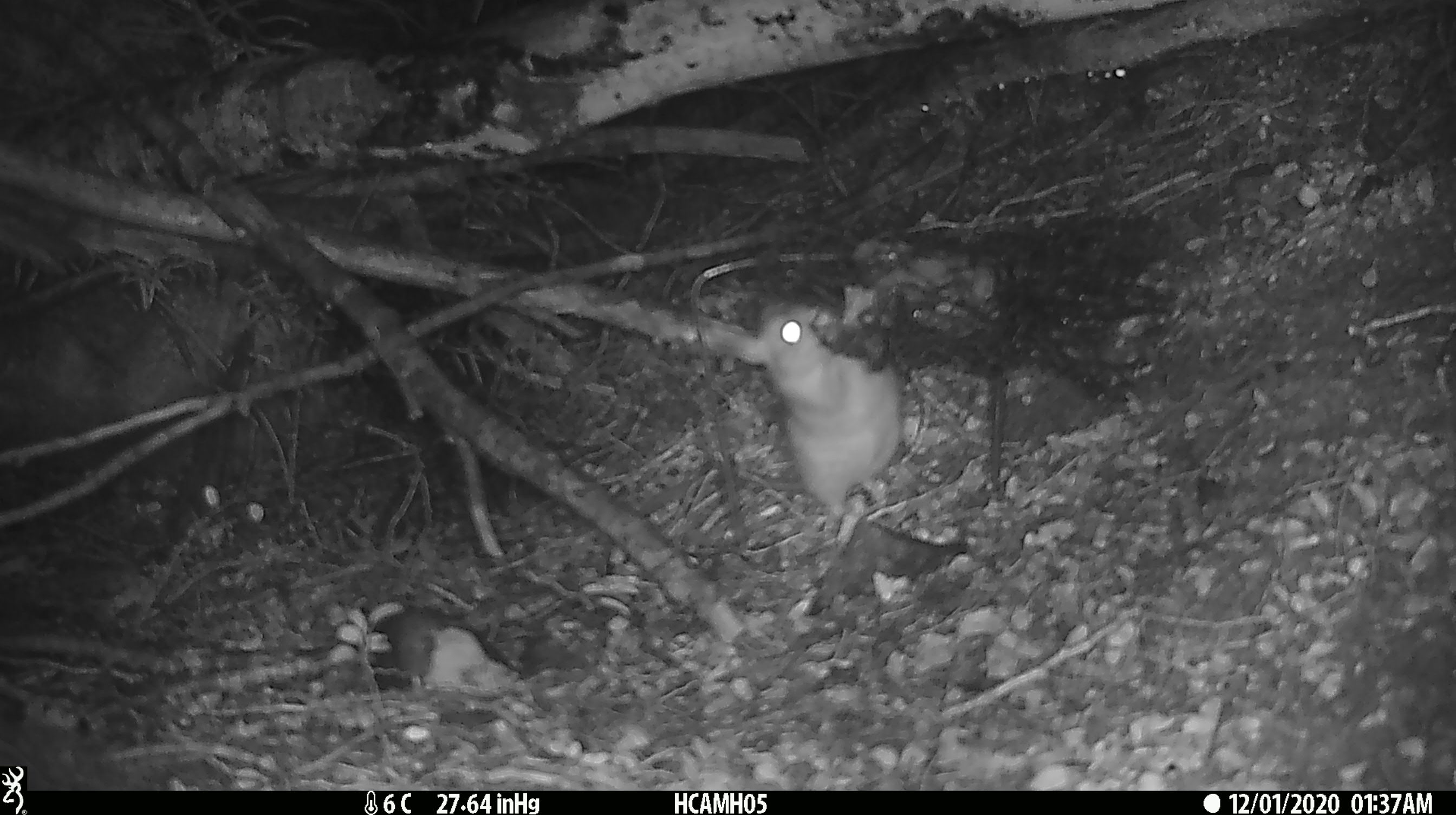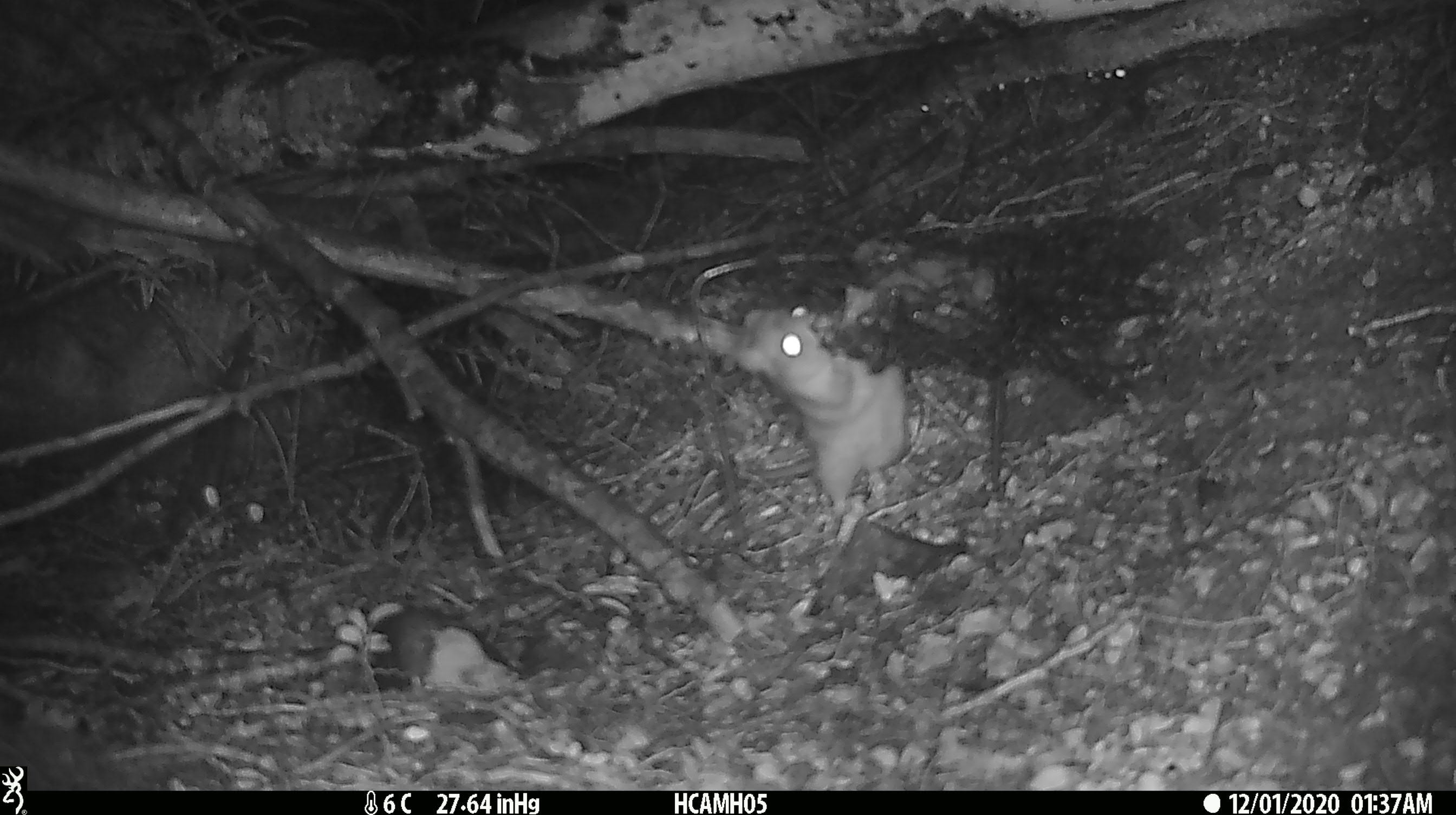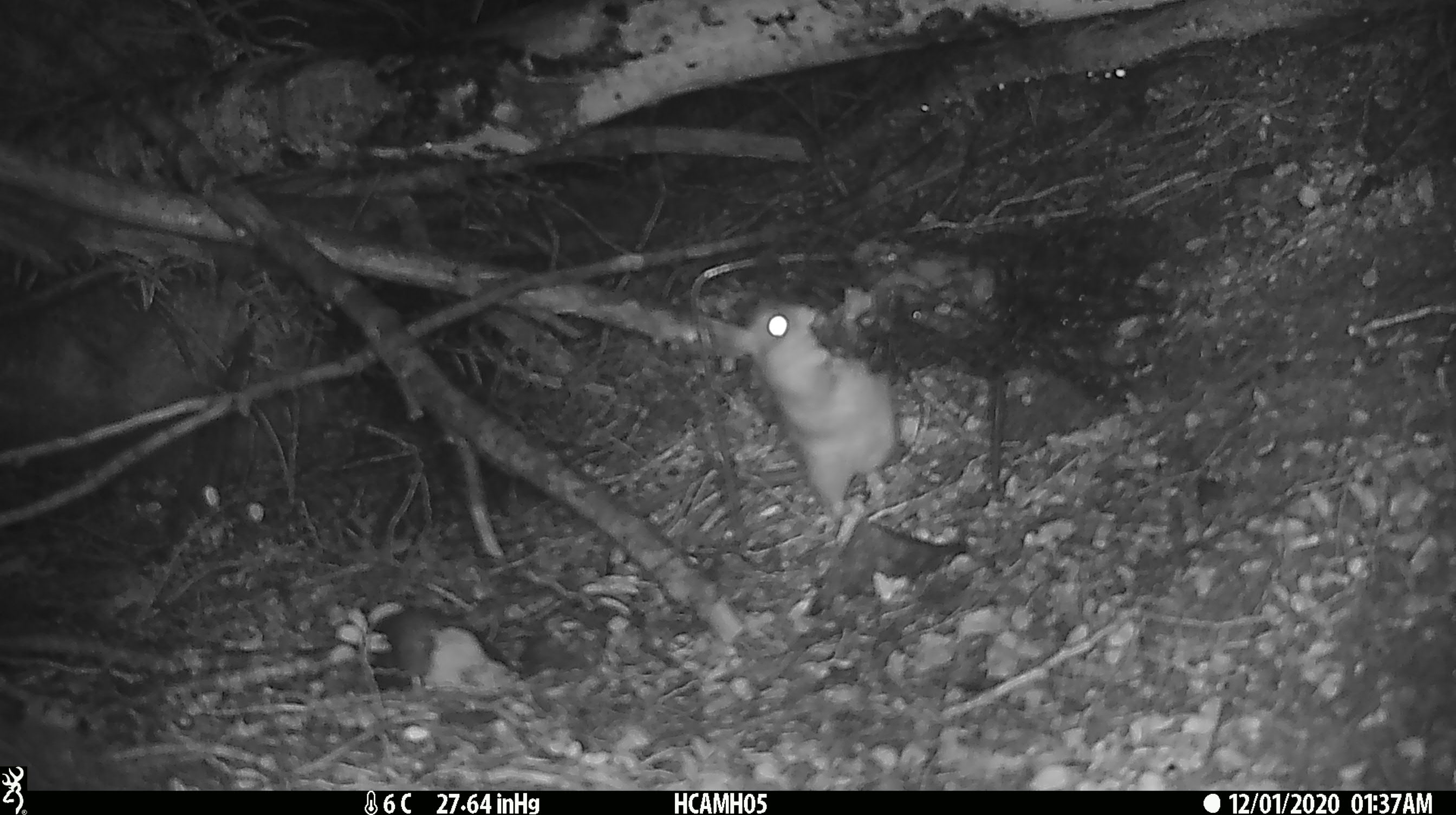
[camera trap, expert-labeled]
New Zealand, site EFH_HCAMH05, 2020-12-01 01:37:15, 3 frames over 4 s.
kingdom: Animalia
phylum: Chordata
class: Mammalia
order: Rodentia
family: Muridae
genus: Rattus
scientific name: Rattus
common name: rat